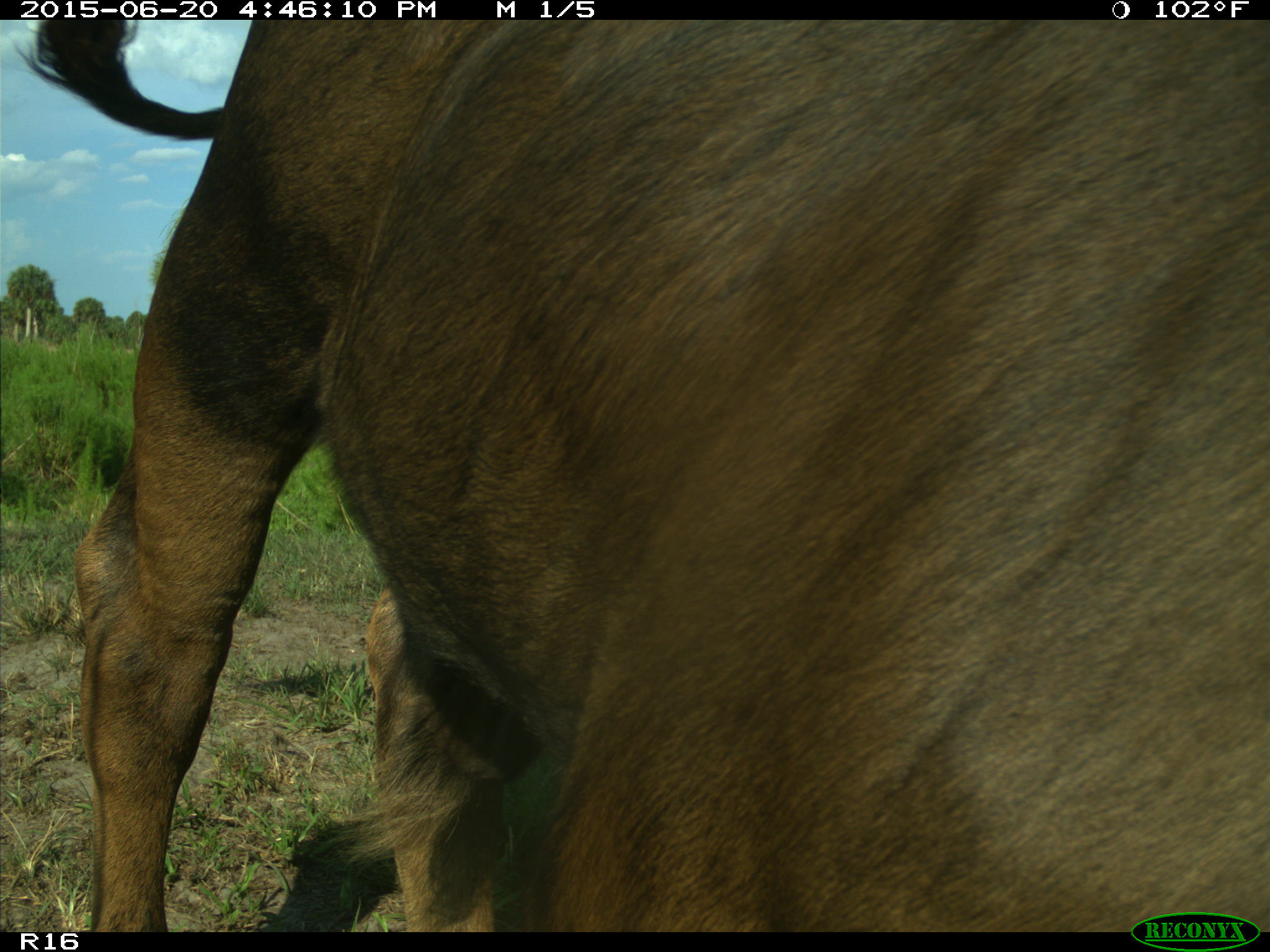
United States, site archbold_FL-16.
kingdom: Animalia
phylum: Chordata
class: Mammalia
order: Artiodactyla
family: Bovidae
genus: Bos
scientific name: Bos taurus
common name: domestic cow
Bos taurus (domestic cow).